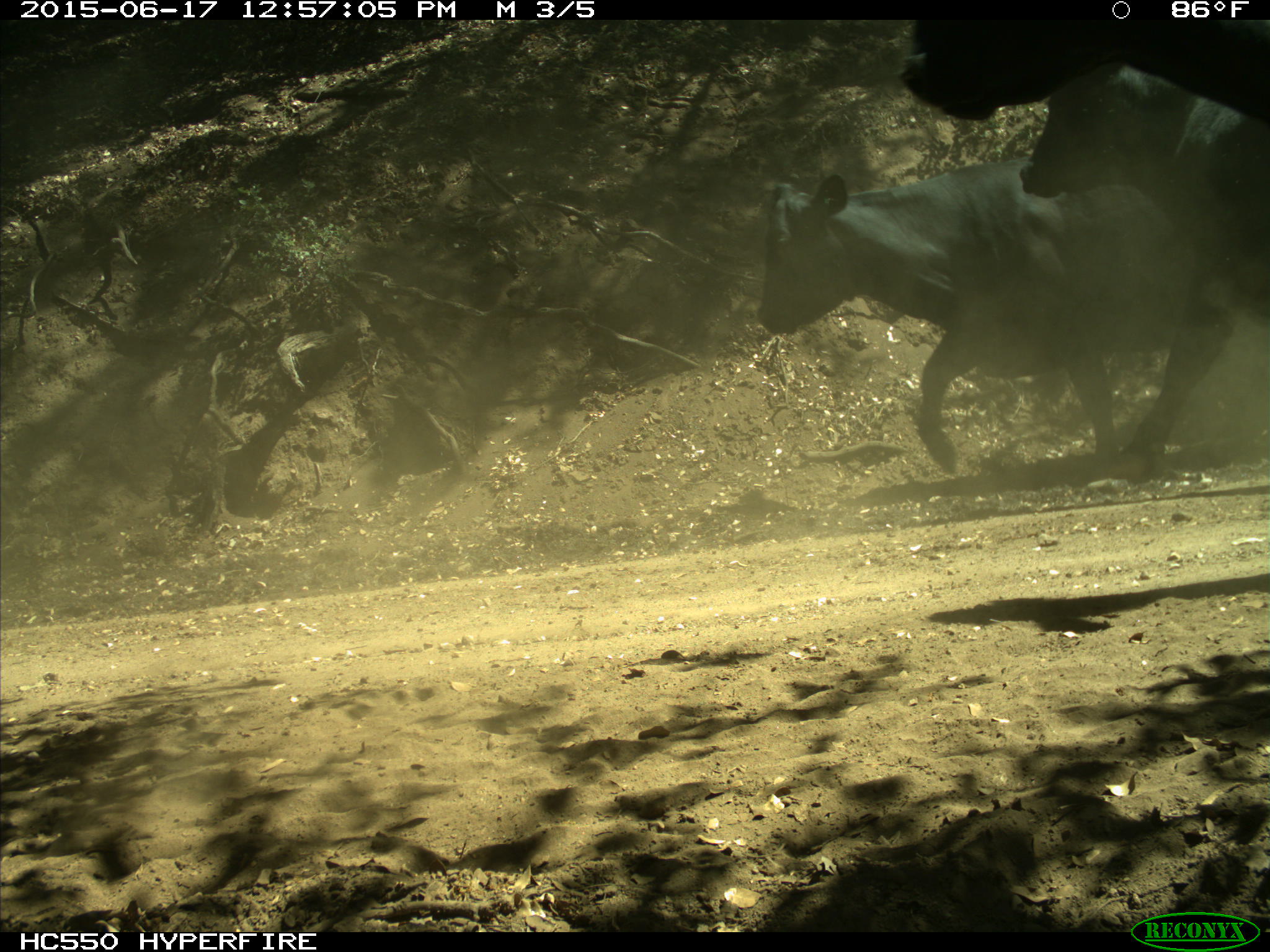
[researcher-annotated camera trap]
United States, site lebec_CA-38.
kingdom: Animalia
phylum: Chordata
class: Mammalia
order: Artiodactyla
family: Bovidae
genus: Bos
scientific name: Bos taurus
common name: domestic cow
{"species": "Bos taurus (domestic cow)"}